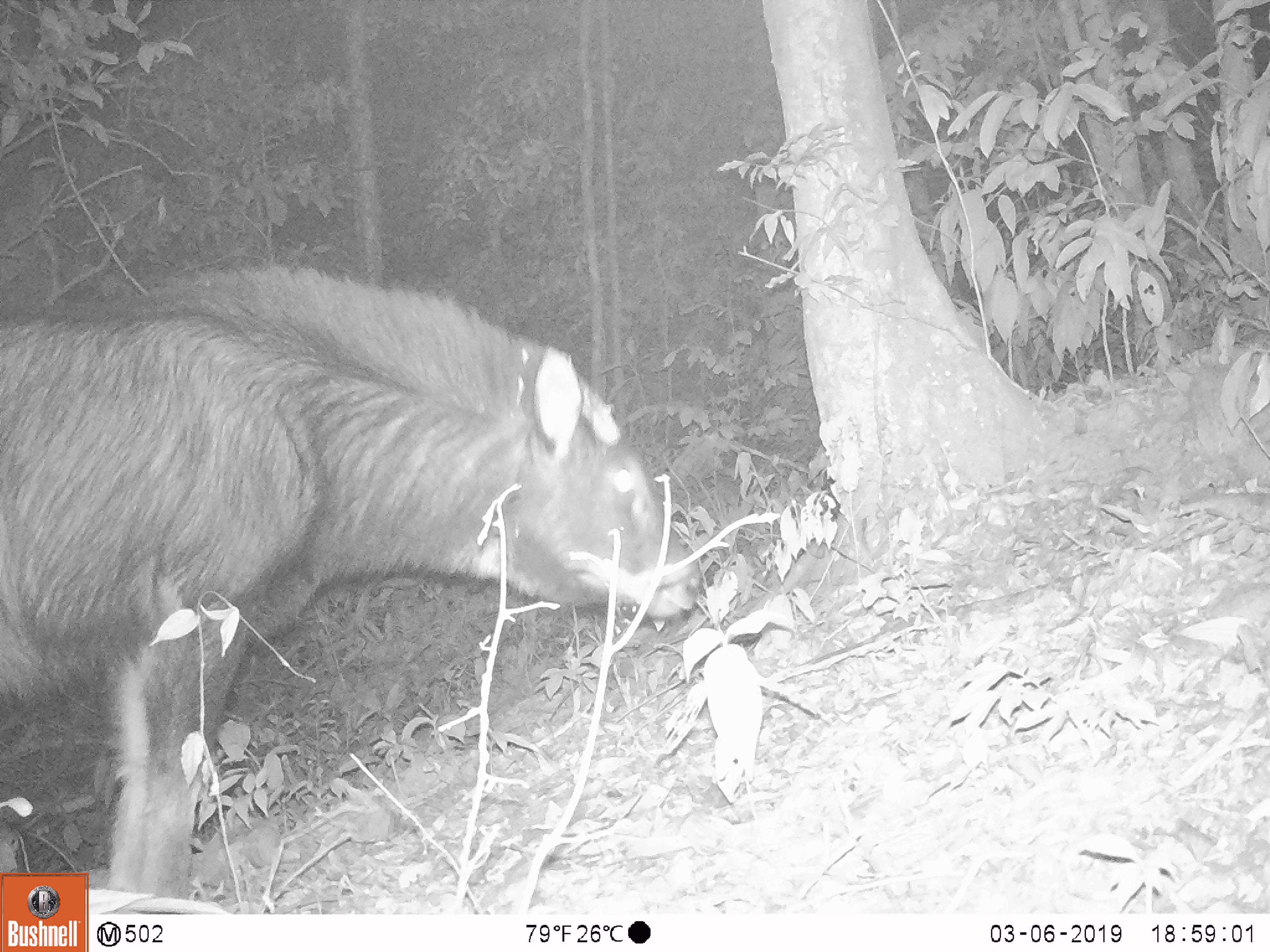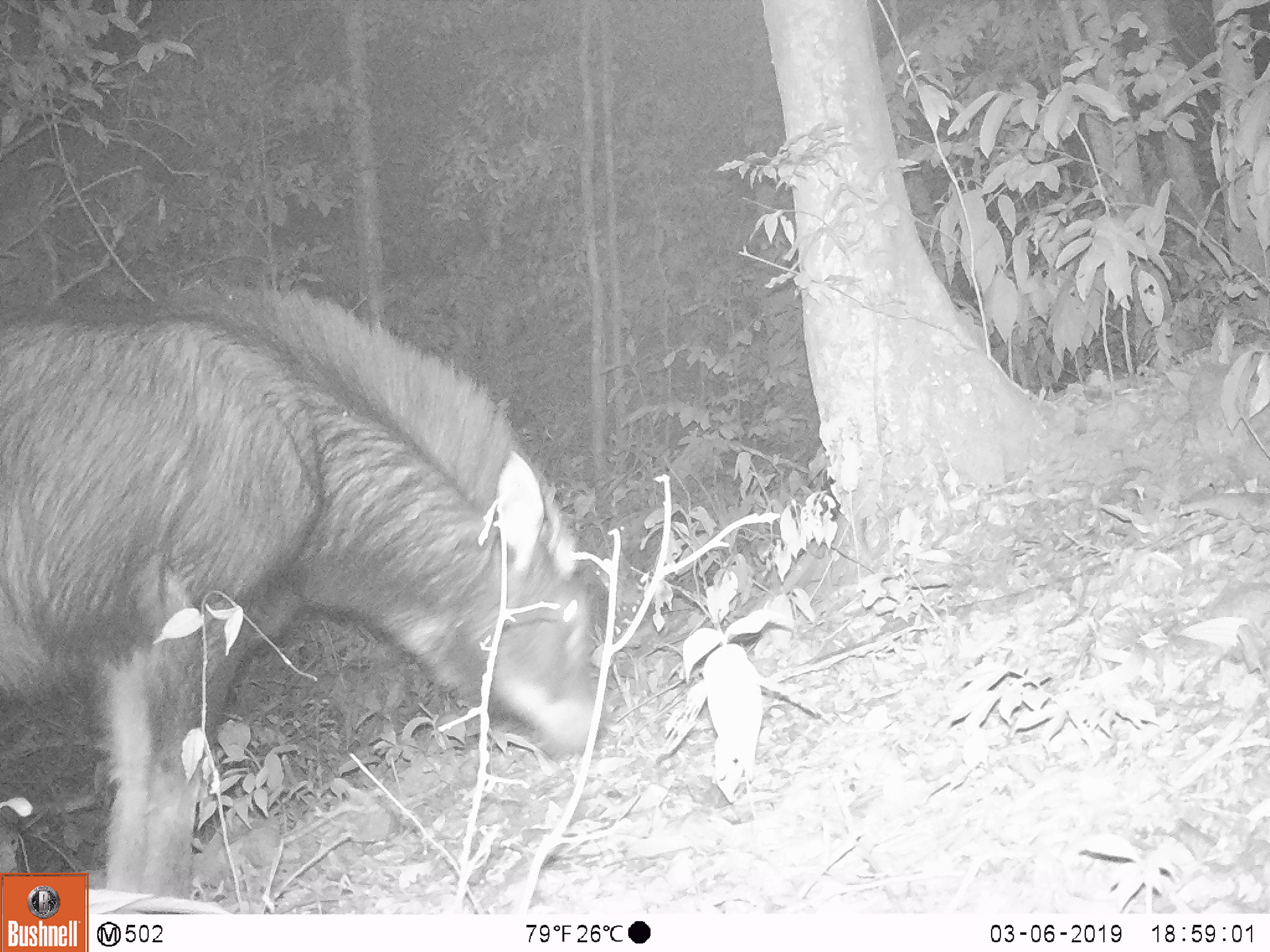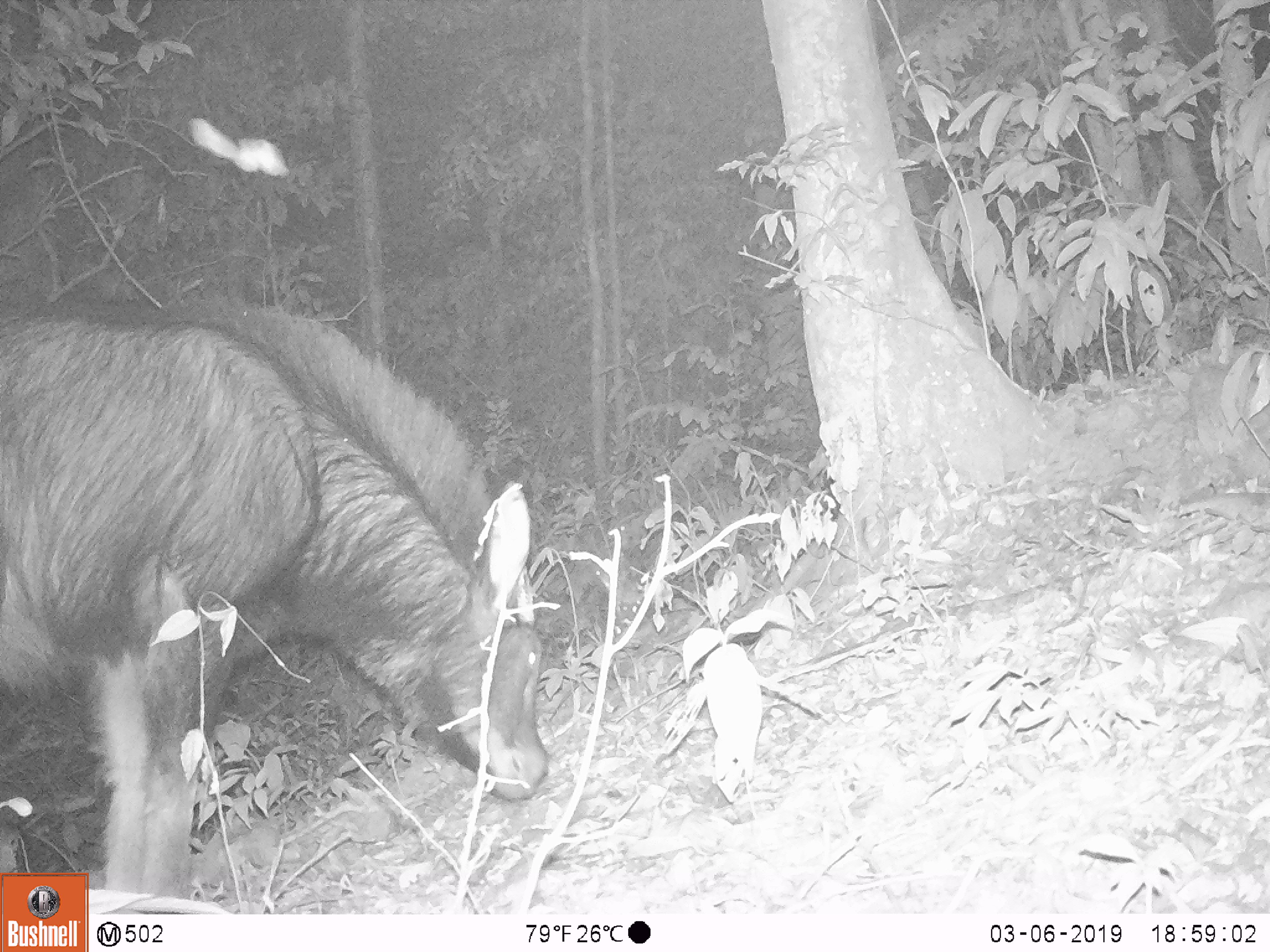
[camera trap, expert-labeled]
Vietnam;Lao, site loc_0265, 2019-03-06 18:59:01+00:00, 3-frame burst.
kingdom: Animalia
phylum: Chordata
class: Mammalia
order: Artiodactyla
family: Bovidae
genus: Capricornis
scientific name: Capricornis sumatraensis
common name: chinese serow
Chinese serow (Capricornis sumatraensis). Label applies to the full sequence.